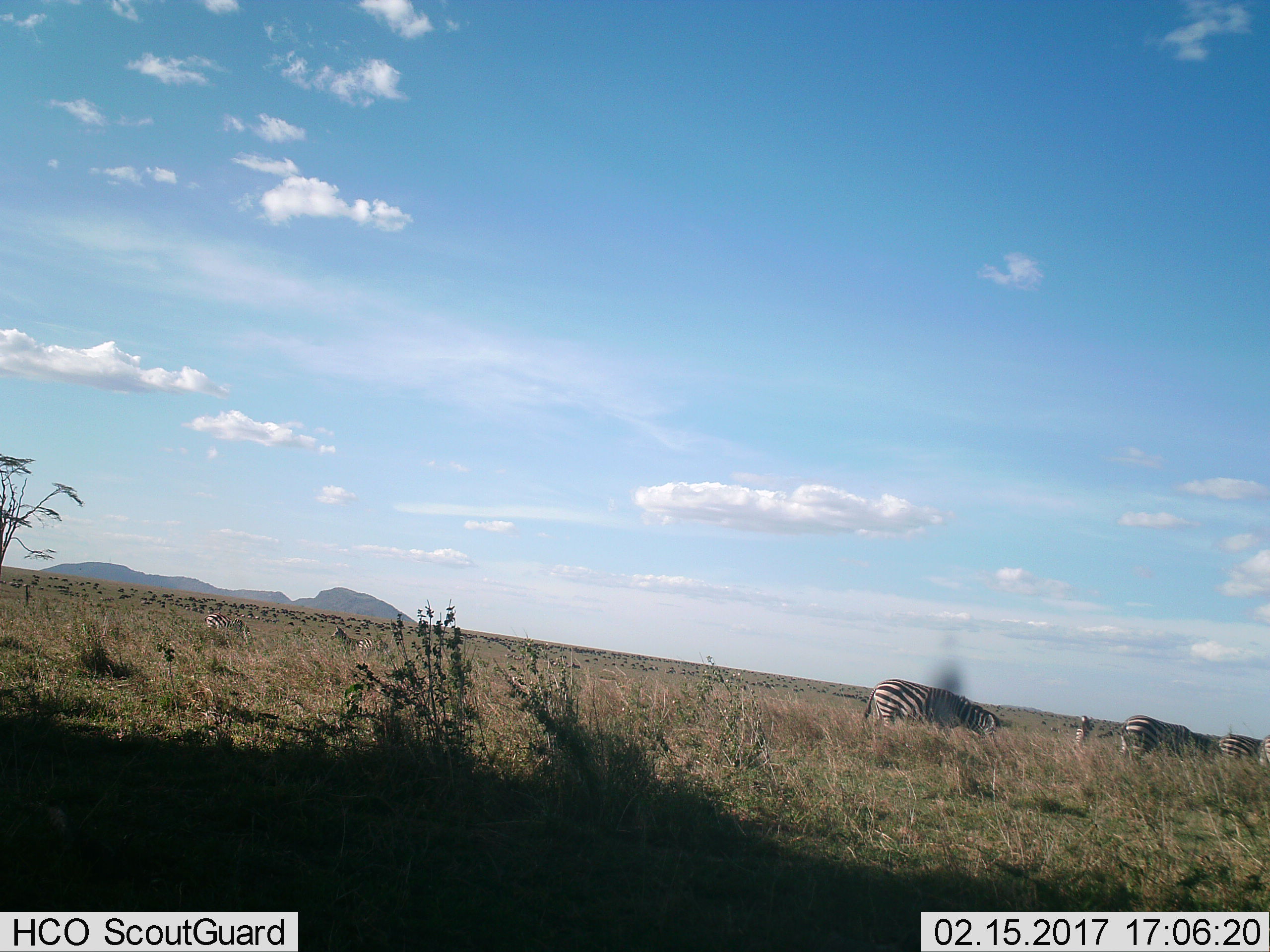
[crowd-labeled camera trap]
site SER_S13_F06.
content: unidentified animal